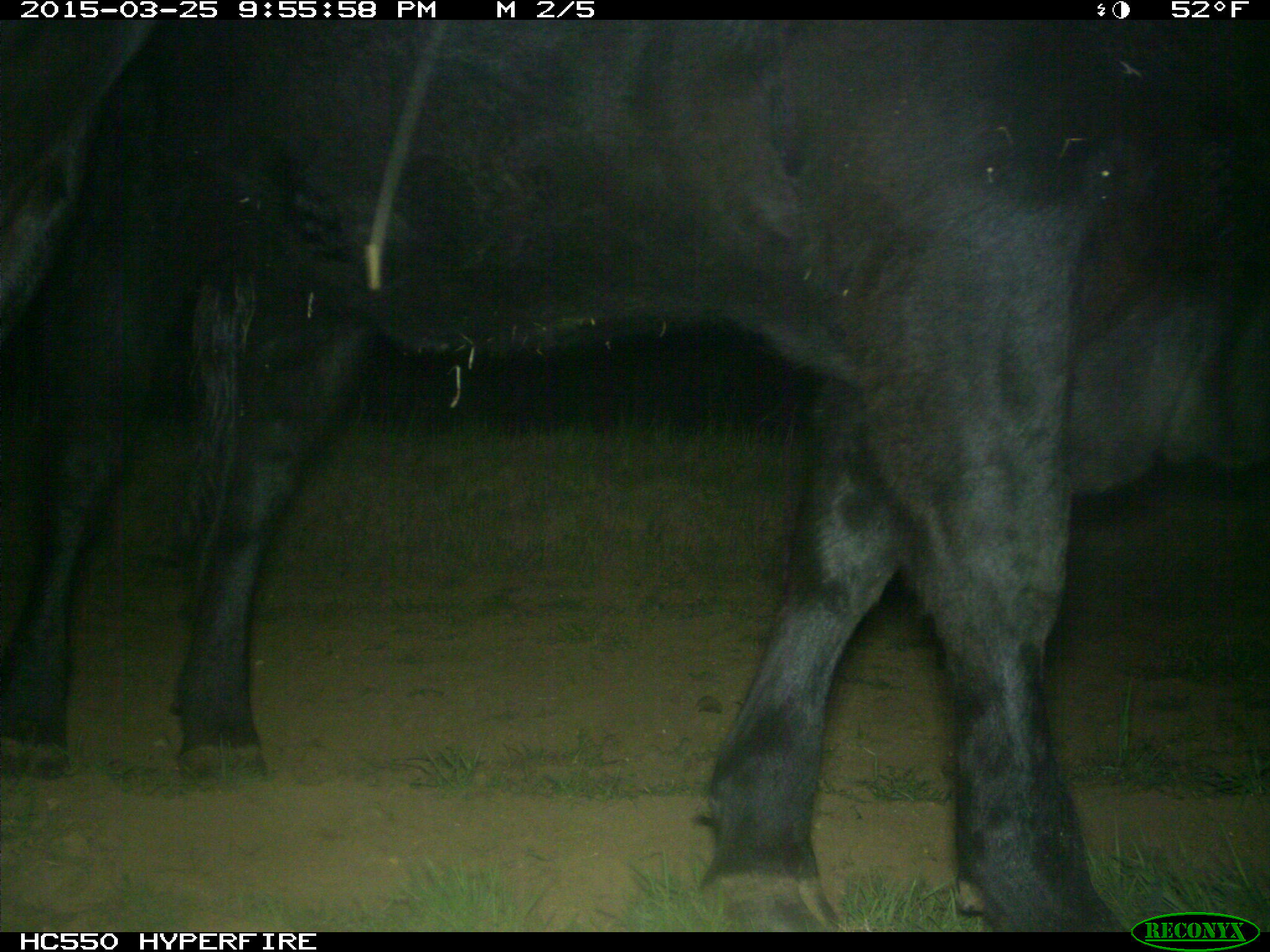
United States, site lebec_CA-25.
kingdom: Animalia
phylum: Chordata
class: Mammalia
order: Artiodactyla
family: Bovidae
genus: Bos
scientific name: Bos taurus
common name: domestic cow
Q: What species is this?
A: Bos taurus (domestic cow).